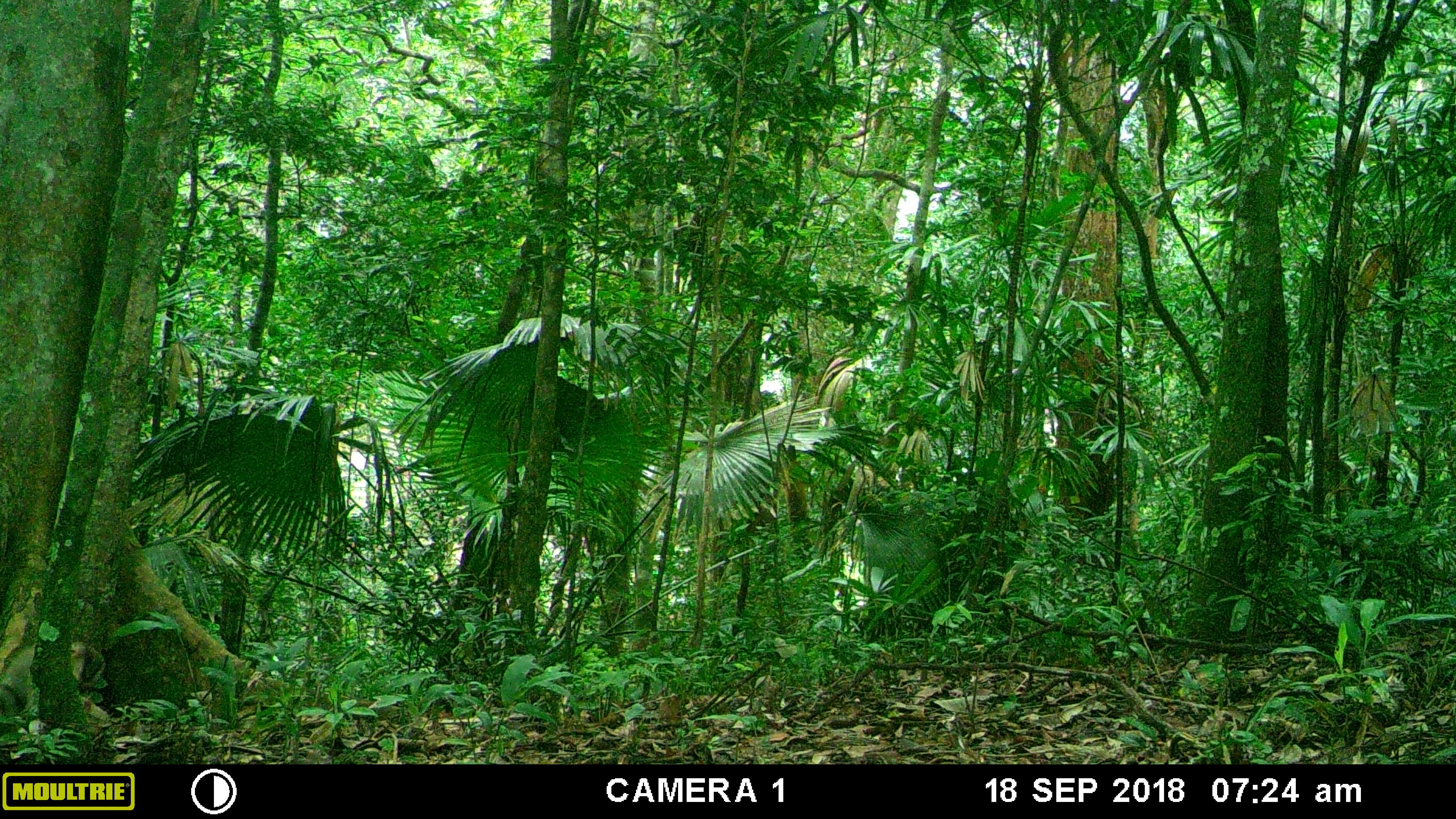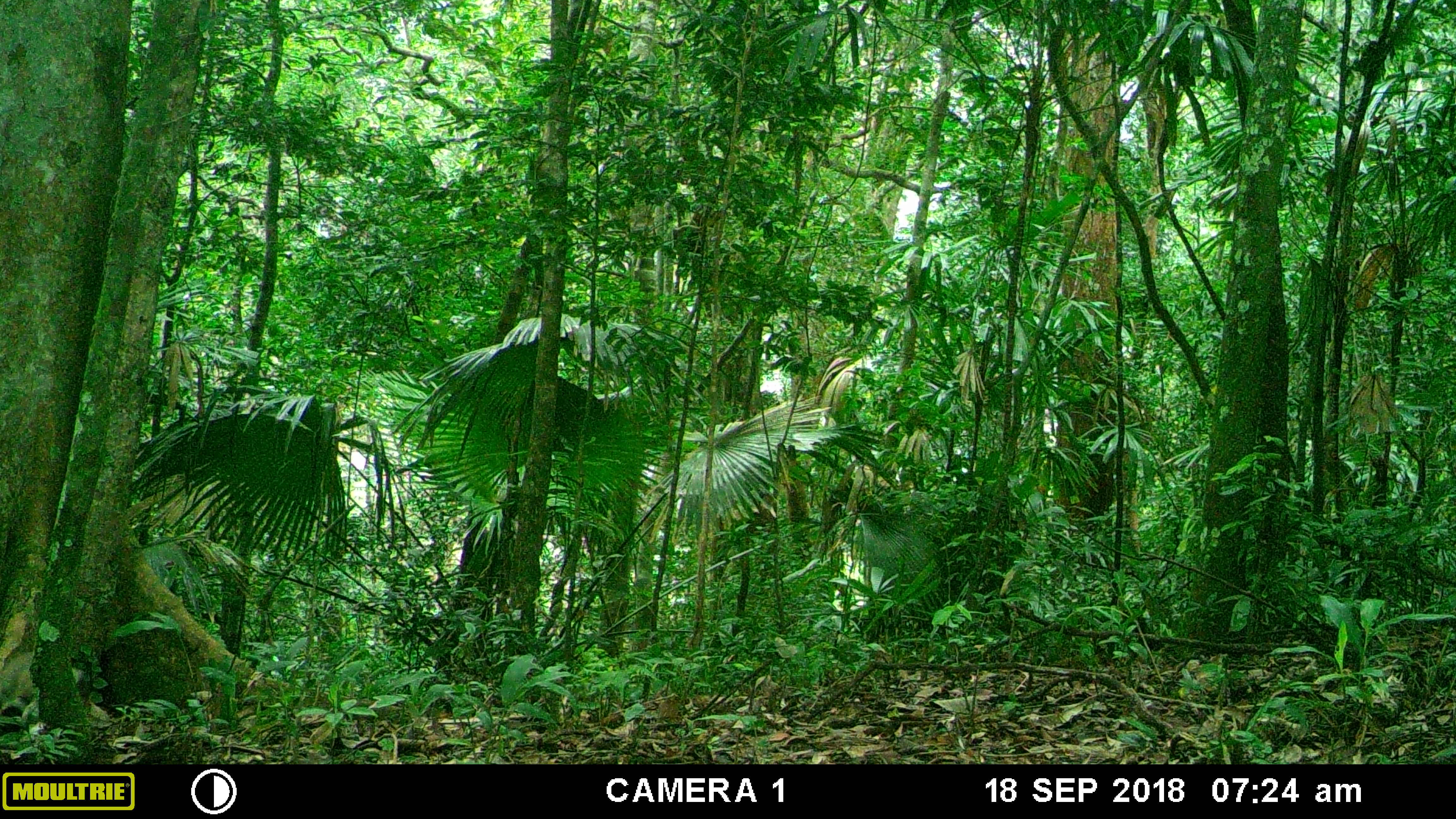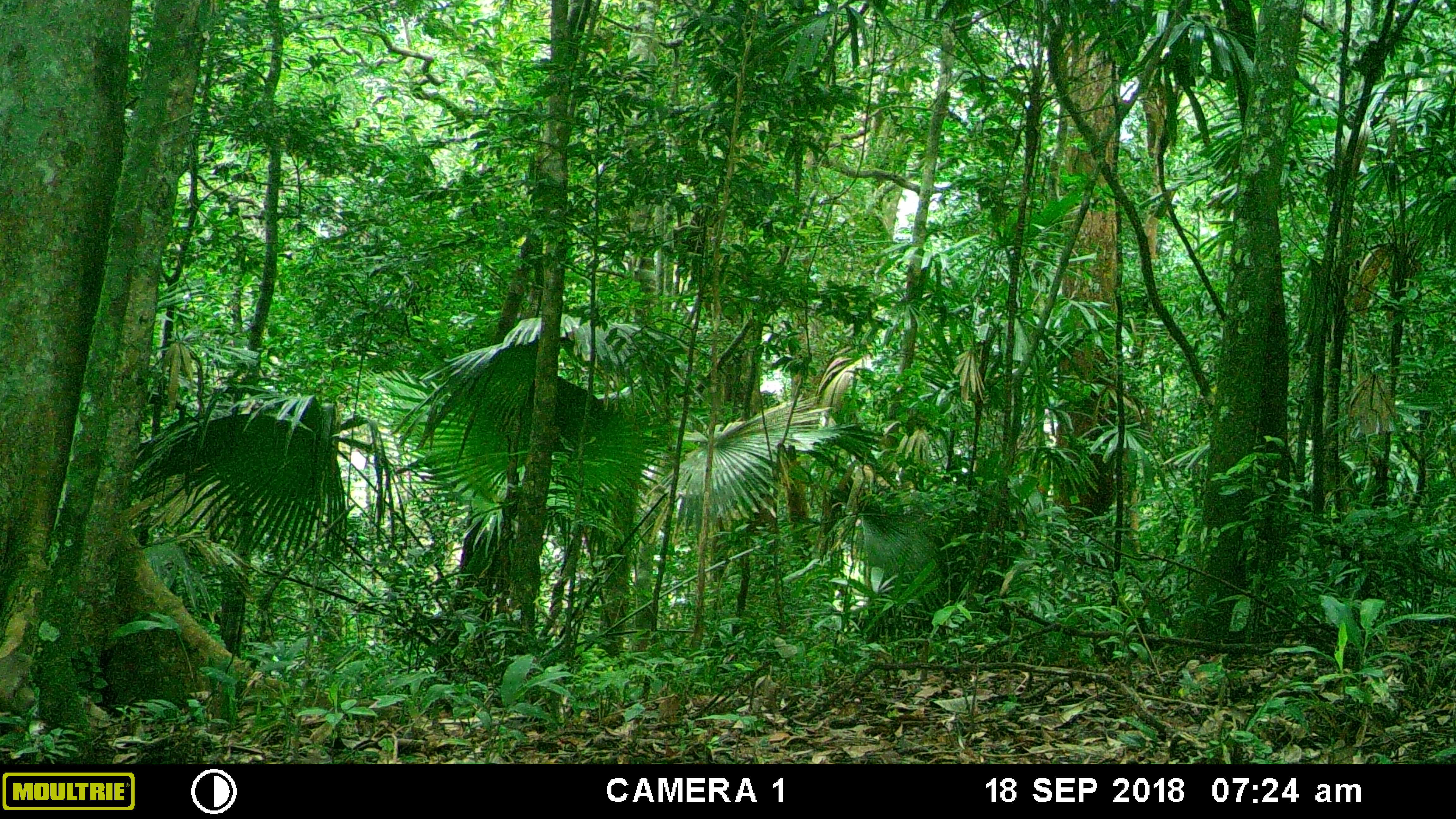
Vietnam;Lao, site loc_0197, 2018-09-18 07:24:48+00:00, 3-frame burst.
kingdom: Animalia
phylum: Chordata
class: Mammalia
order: Primates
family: Cercopithecidae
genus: Macaca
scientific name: Macaca nemestrina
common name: pig-tailed macaque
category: pig tailed macaque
Pig tailed macaque (pig-tailed macaque) (Macaca nemestrina). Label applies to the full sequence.